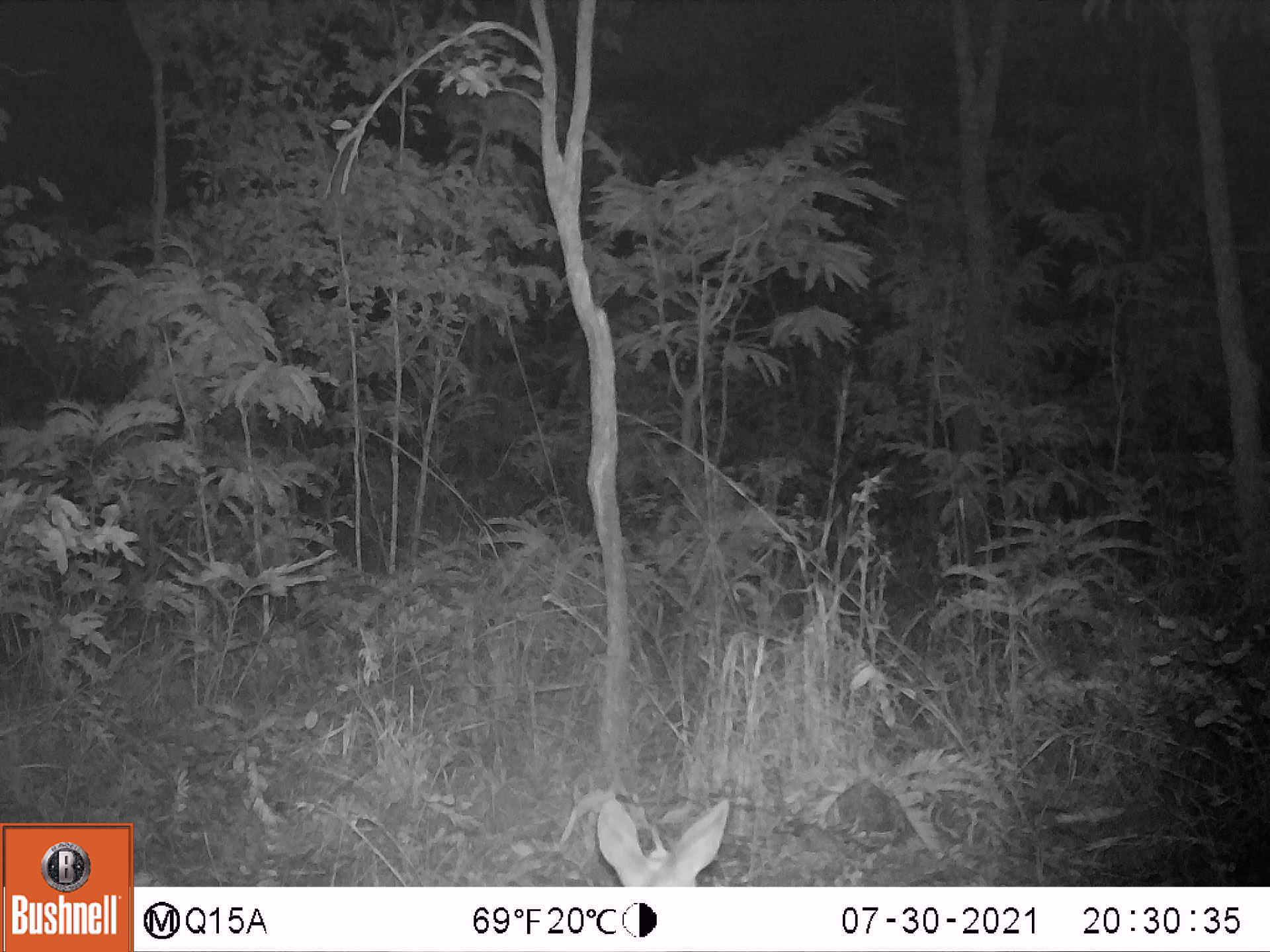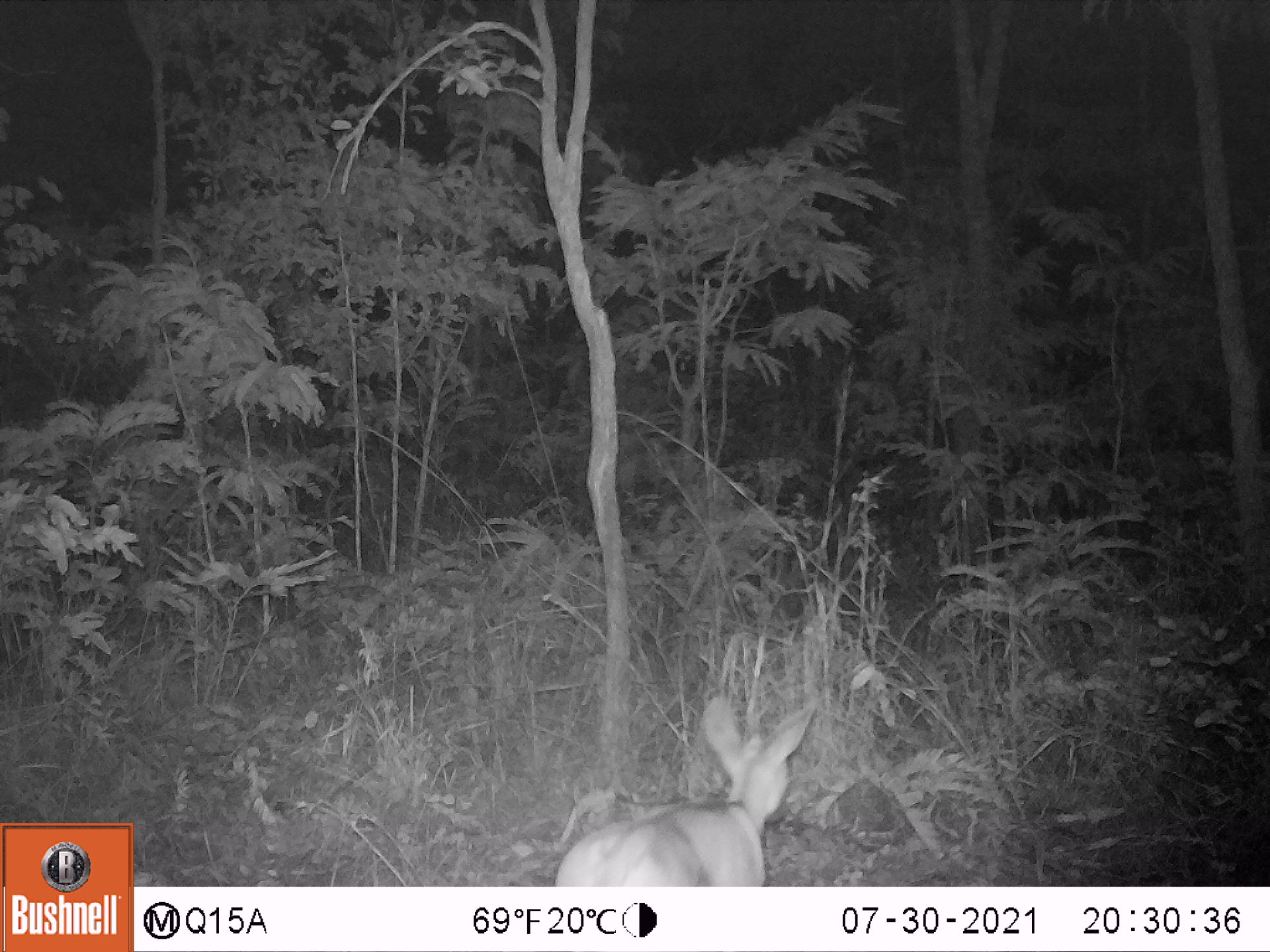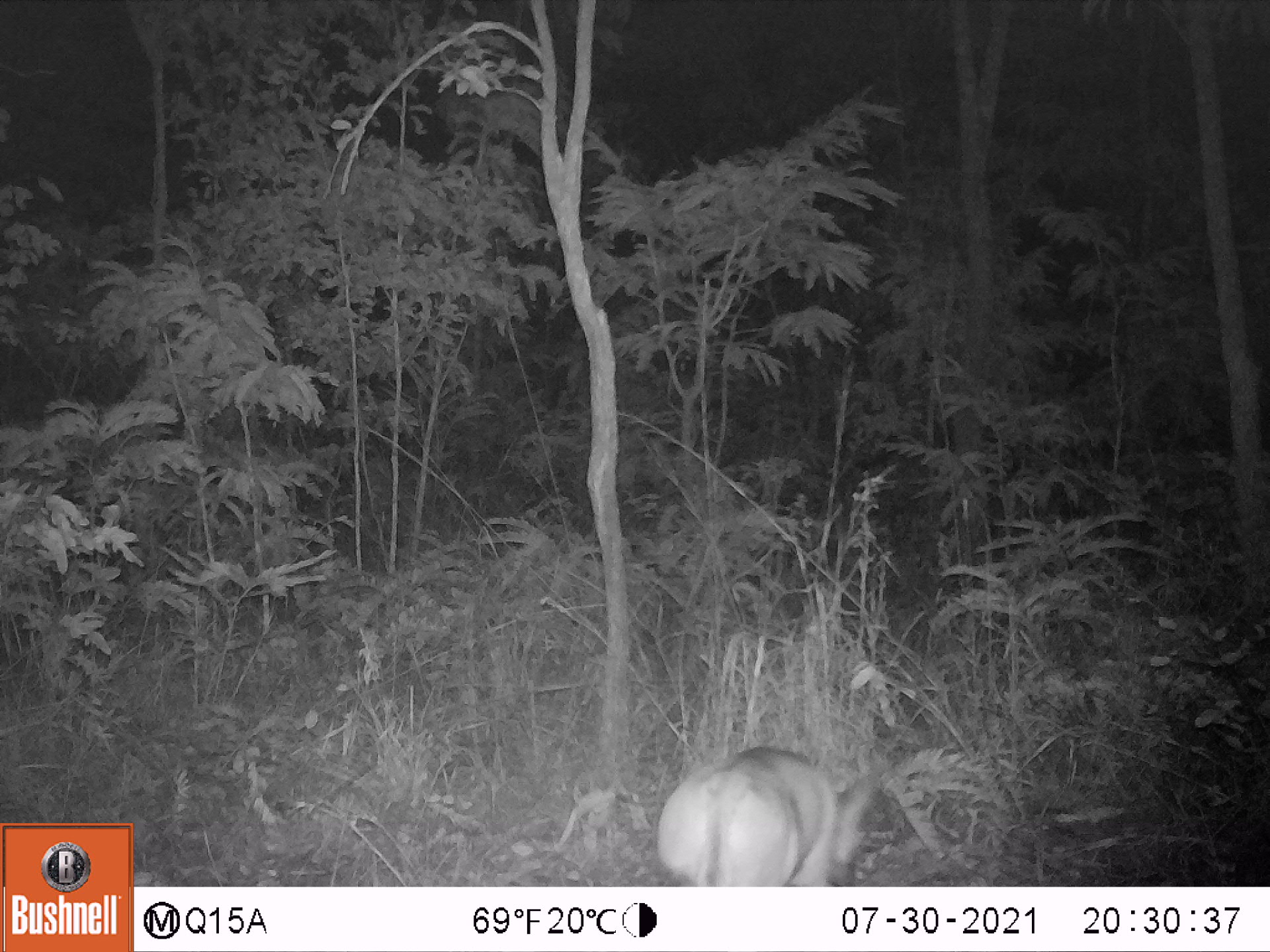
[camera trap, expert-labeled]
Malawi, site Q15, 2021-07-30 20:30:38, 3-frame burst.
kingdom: Animalia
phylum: Chordata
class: Mammalia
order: Artiodactyla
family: Bovidae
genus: Sylvicapra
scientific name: Sylvicapra grimmia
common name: common duiker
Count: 1.